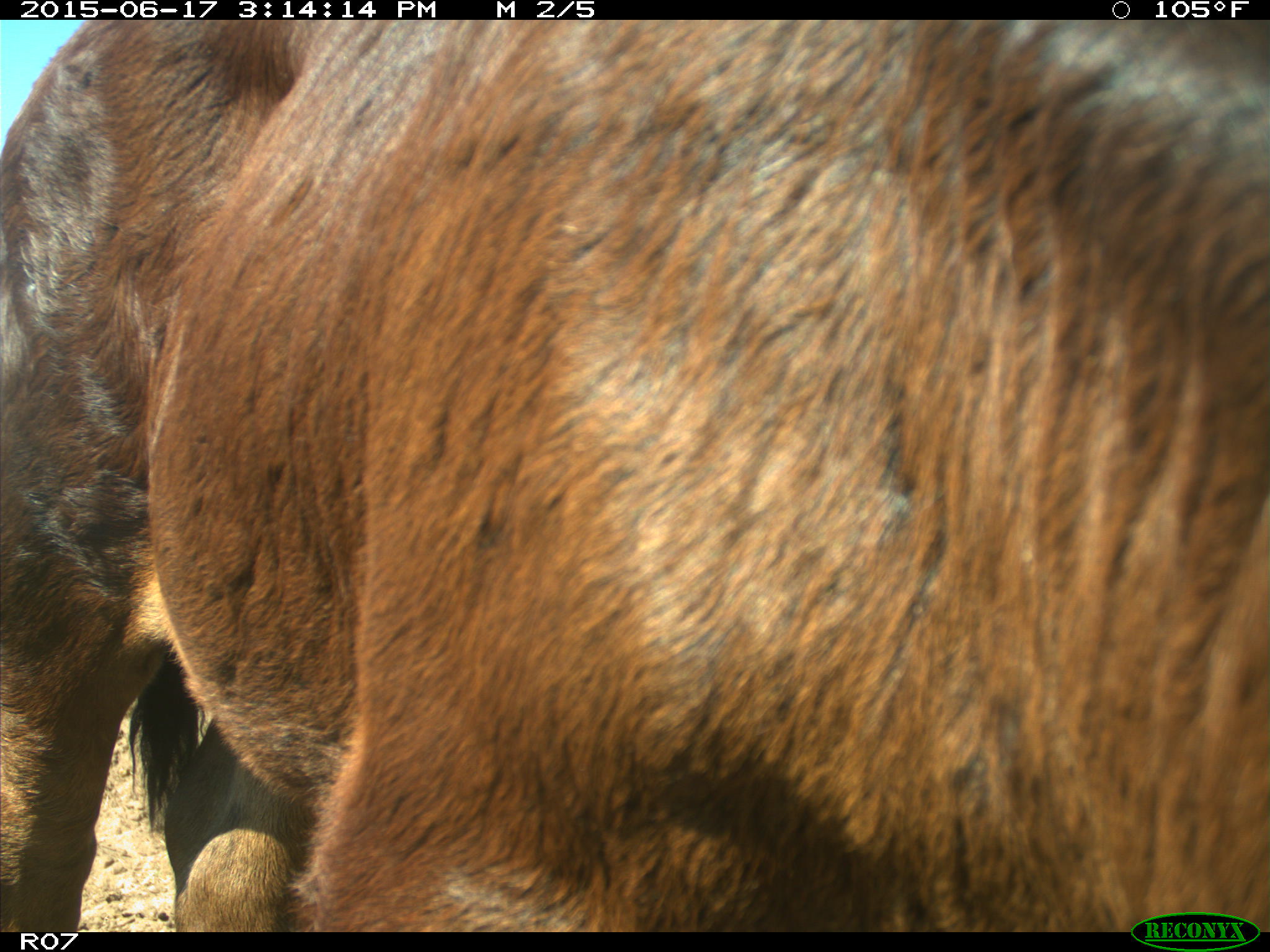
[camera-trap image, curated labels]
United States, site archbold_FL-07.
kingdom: Animalia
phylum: Chordata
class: Mammalia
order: Artiodactyla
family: Bovidae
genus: Bos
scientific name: Bos taurus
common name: domestic cow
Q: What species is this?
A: Bos taurus (domestic cow).